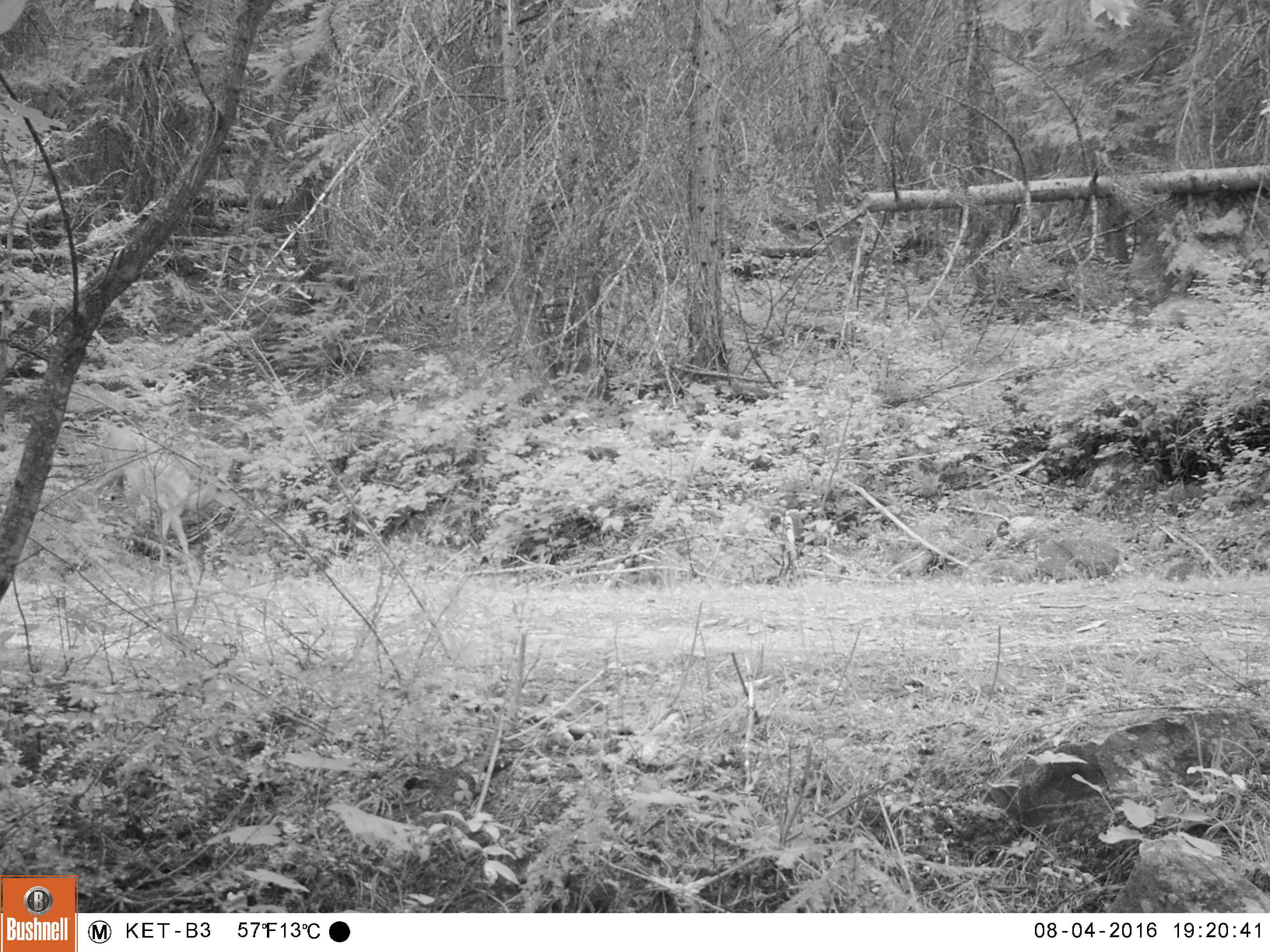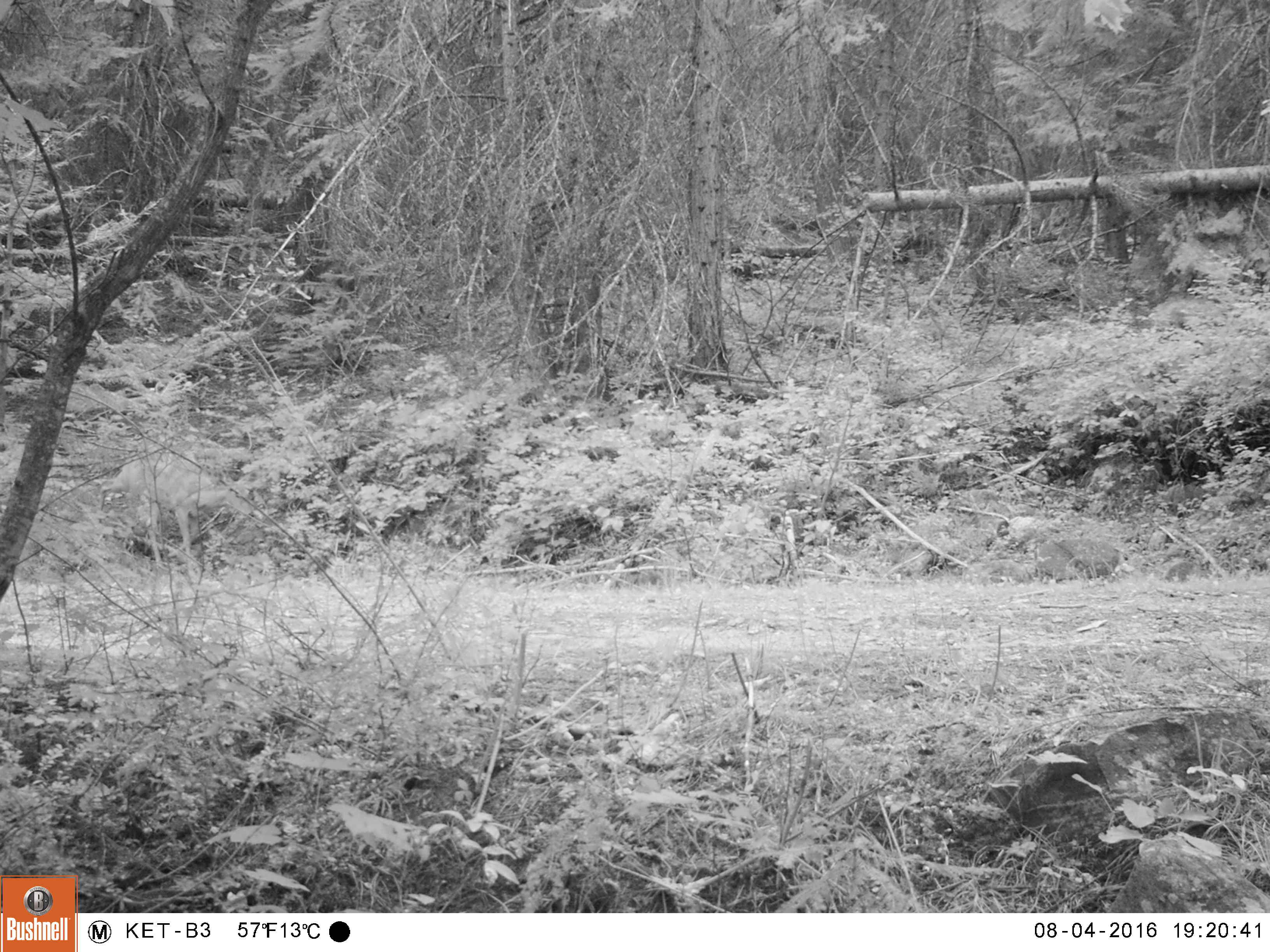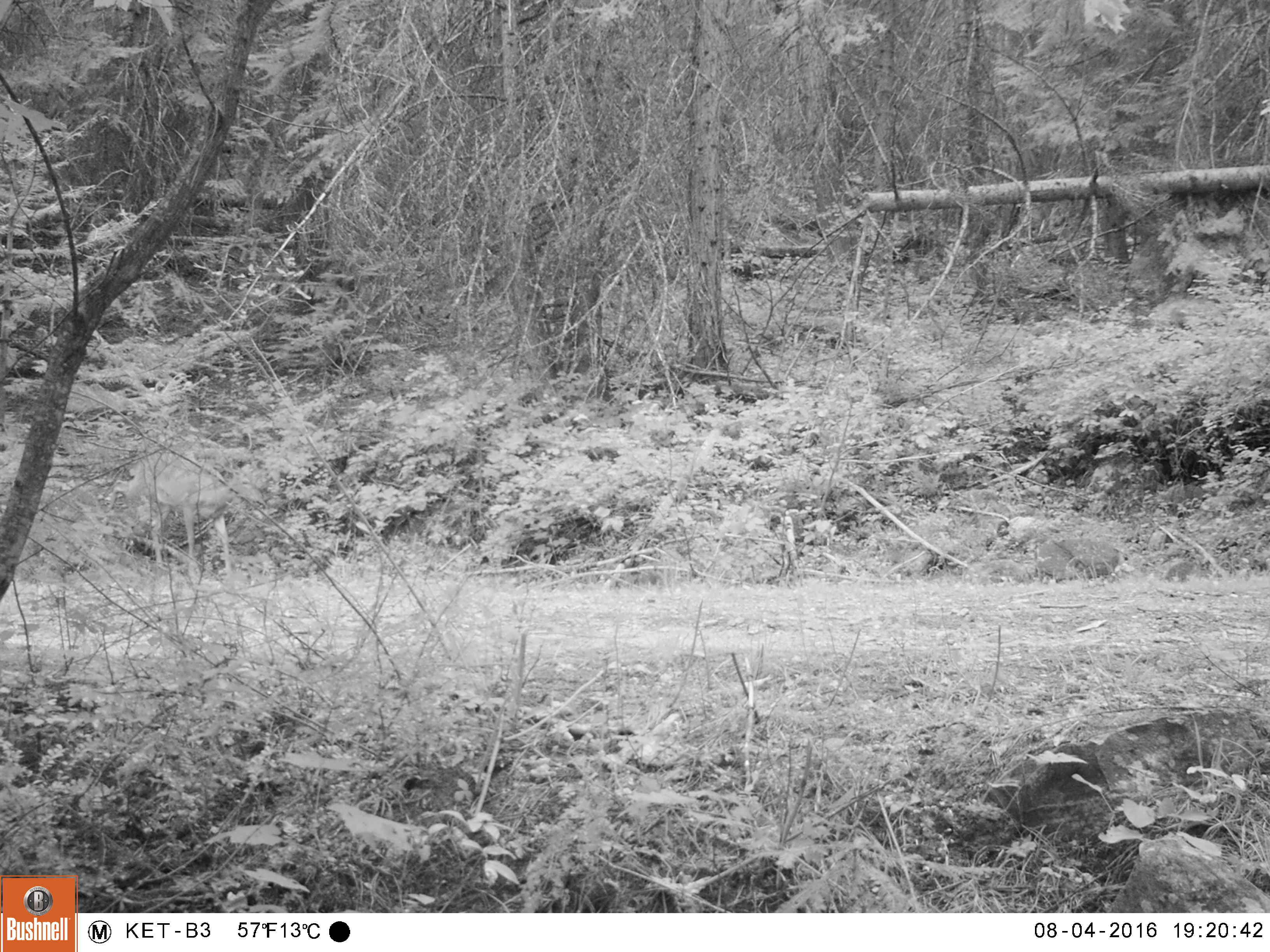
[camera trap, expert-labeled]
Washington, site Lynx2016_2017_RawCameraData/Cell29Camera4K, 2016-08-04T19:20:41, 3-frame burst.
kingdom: Animalia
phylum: Chordata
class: Mammalia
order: Artiodactyla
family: Cervidae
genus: Odocoileus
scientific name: Odocoileus virginianus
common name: white-tailed deer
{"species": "Odocoileus virginianus (white-tailed deer)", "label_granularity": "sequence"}